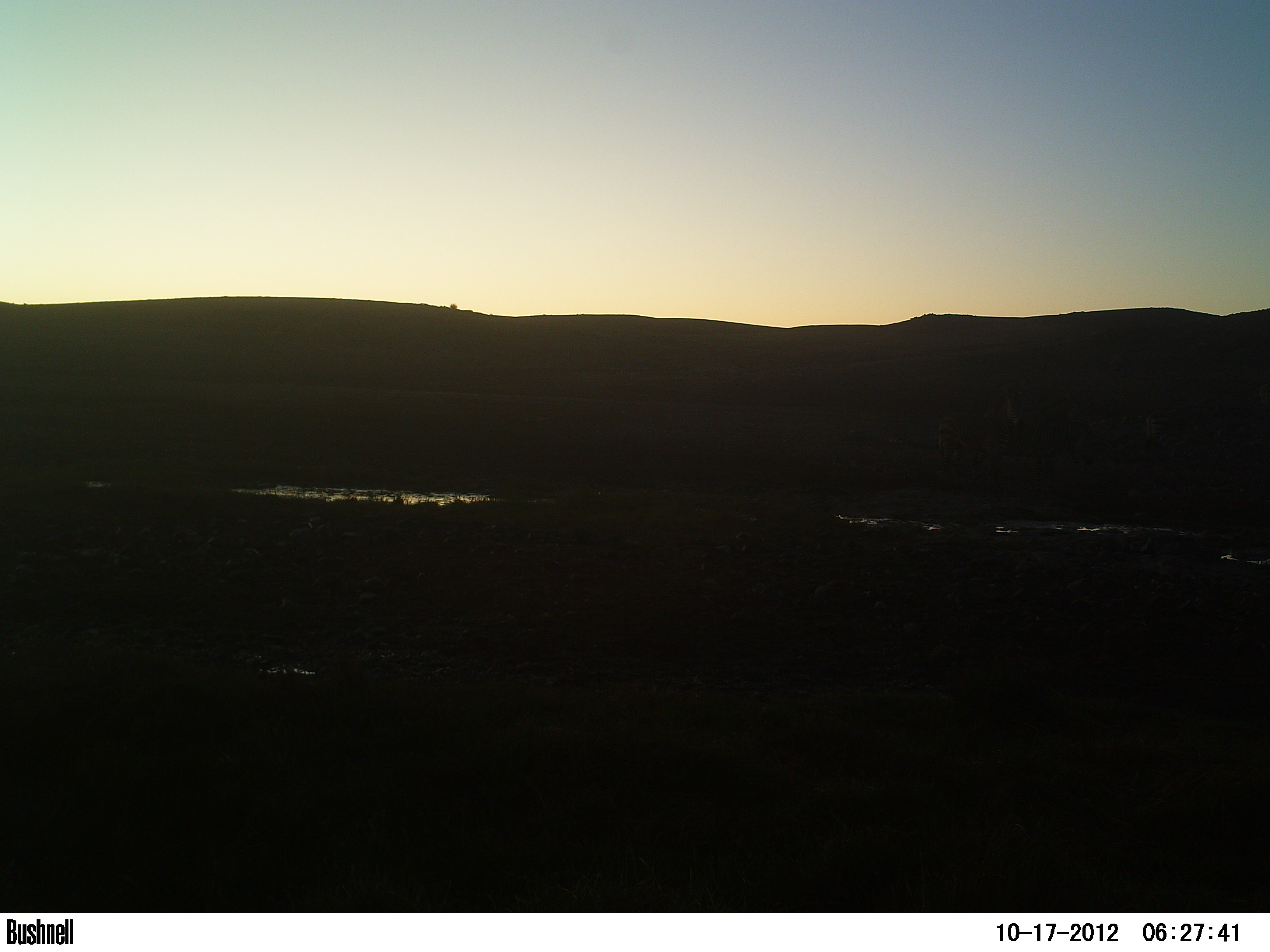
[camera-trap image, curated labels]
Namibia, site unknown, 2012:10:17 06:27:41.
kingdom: Animalia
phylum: Chordata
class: Mammalia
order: Perissodactyla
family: Equidae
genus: Equus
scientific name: Equus zebra hartmannae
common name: hartmann's mountain zebra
Equus zebra hartmannae (hartmann's mountain zebra).